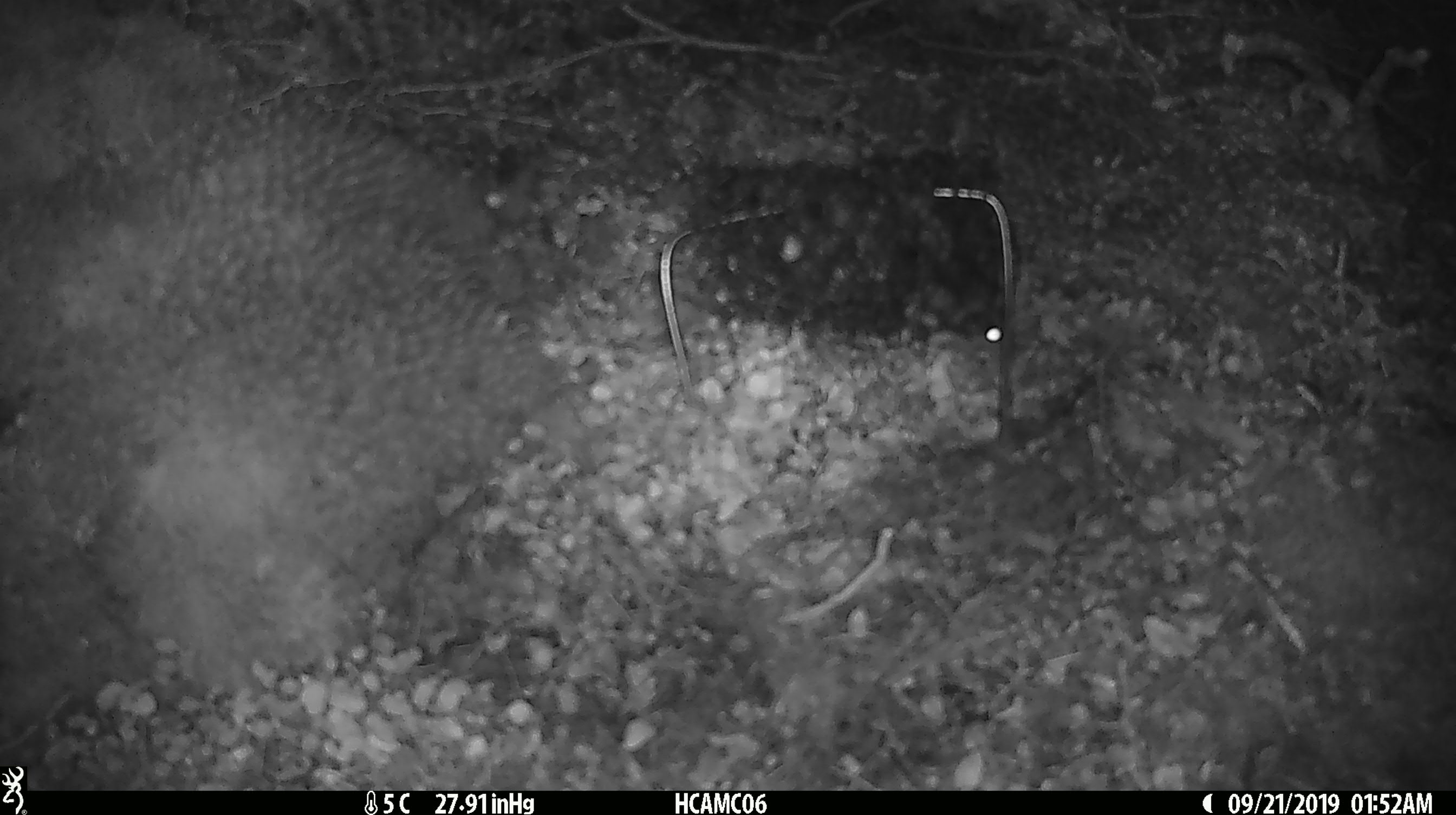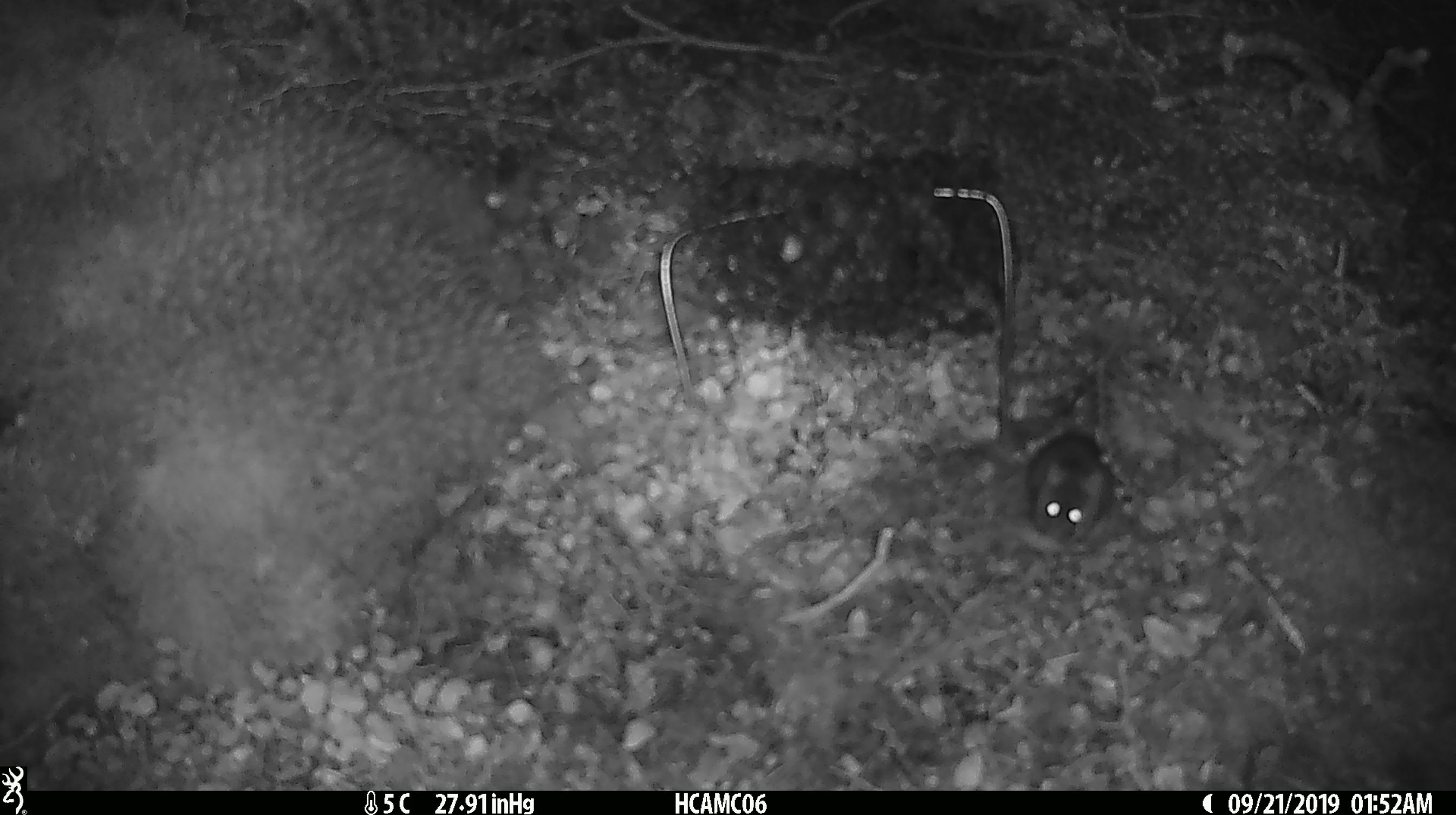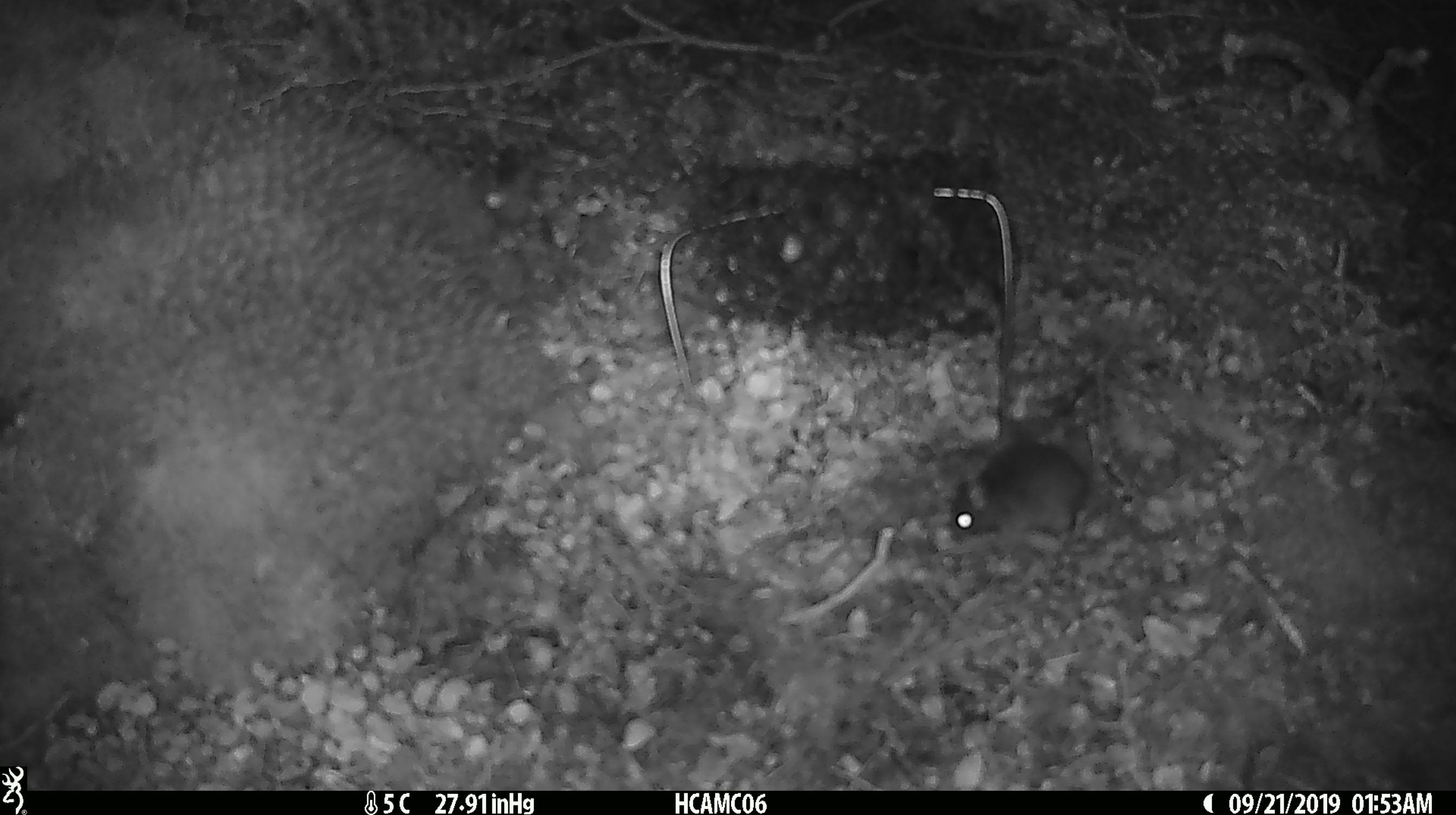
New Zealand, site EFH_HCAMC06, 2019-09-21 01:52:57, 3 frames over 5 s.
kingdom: Animalia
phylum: Chordata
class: Mammalia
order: Rodentia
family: Muridae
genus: Mus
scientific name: Mus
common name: mouse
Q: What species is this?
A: Mouse (Mus).